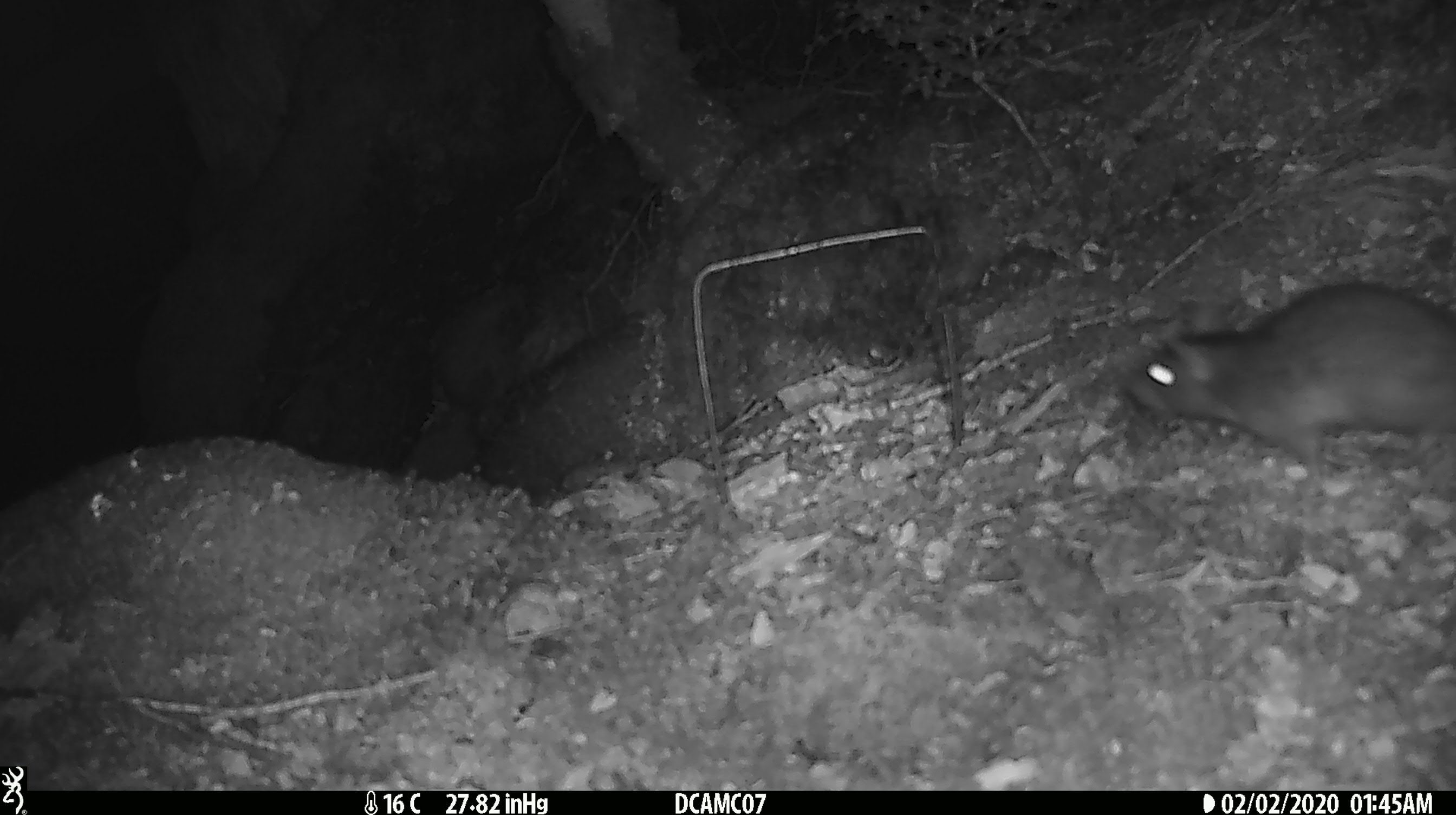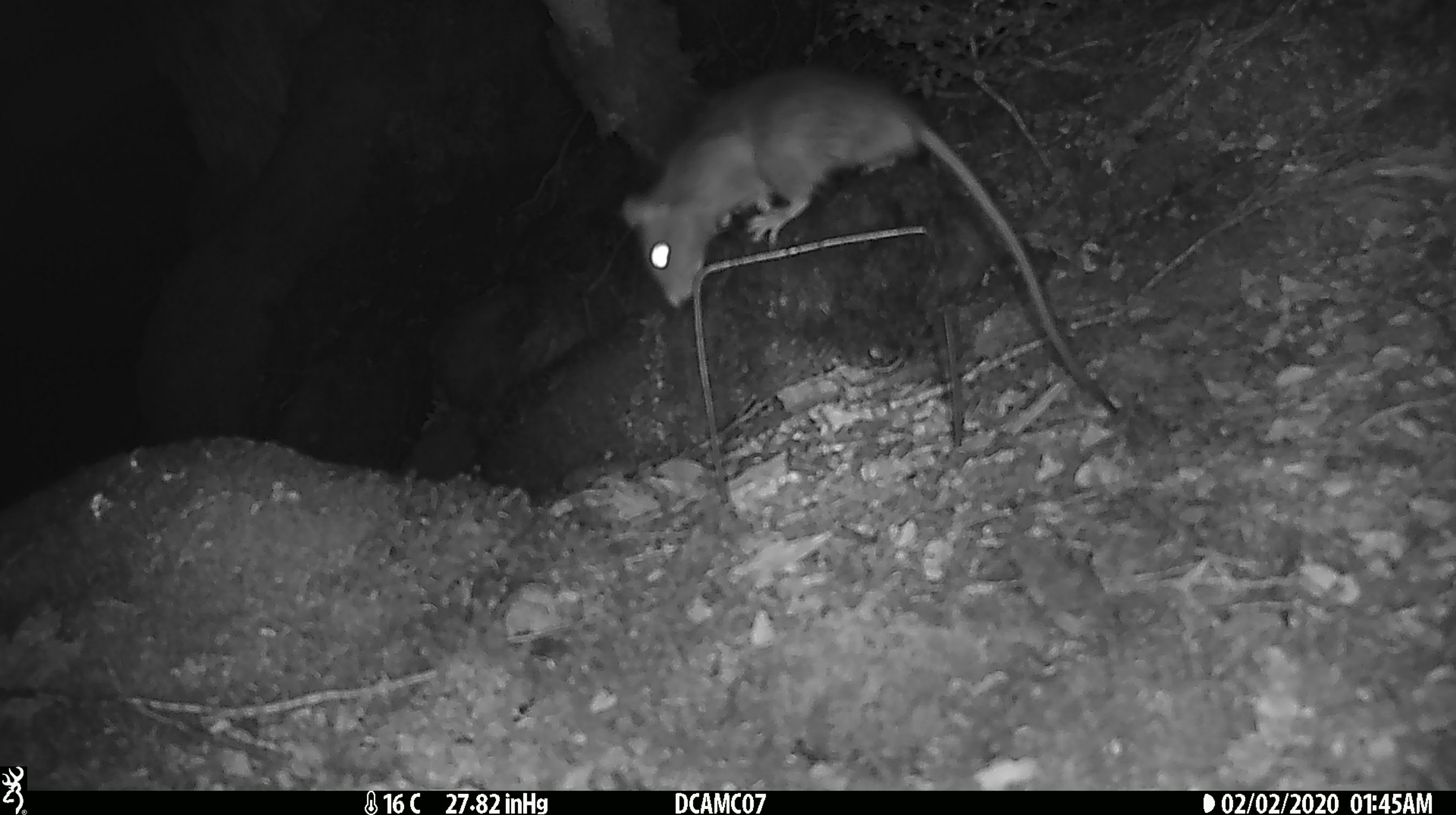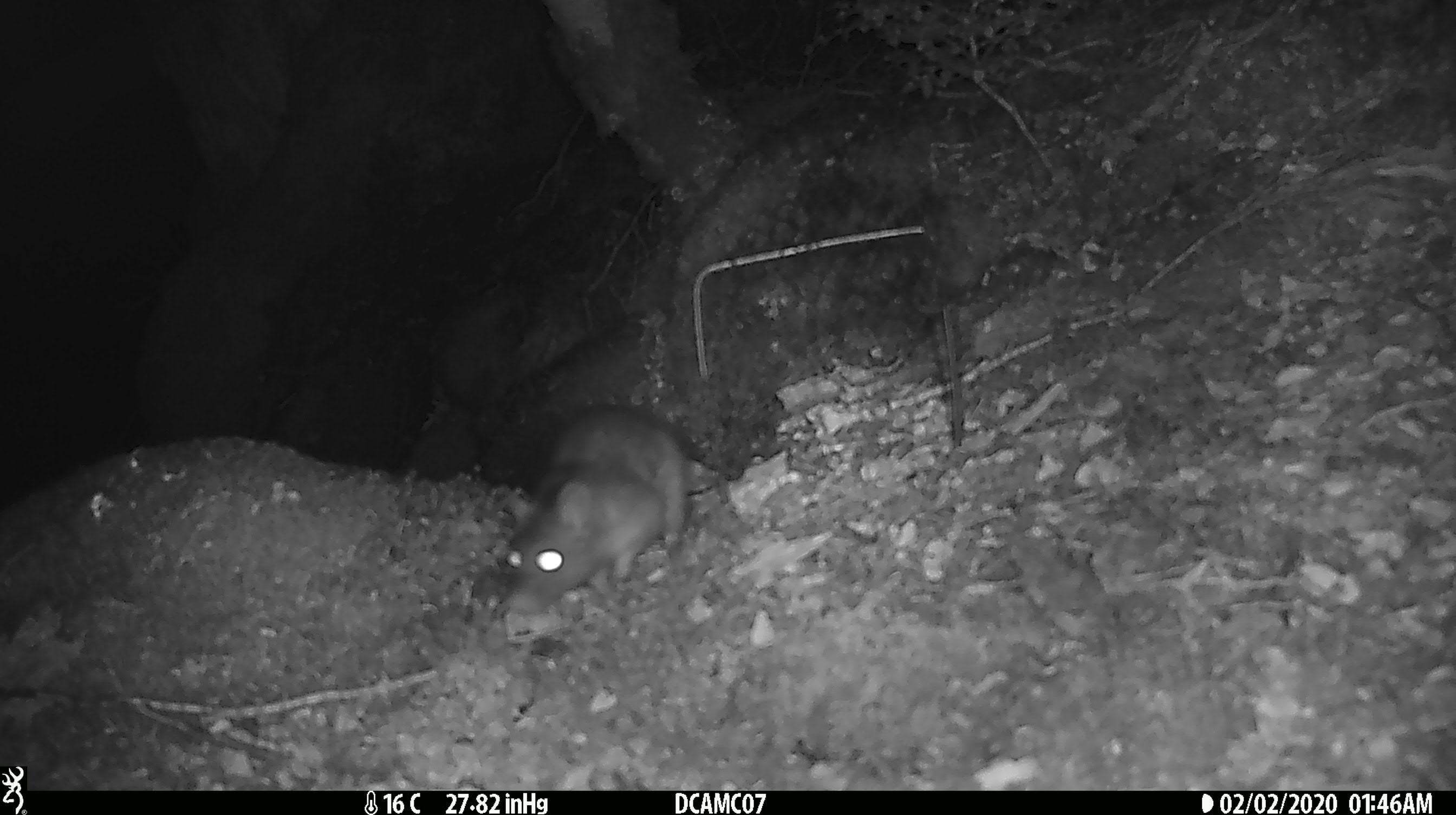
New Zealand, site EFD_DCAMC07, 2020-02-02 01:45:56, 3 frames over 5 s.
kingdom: Animalia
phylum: Chordata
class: Mammalia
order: Rodentia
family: Muridae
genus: Rattus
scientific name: Rattus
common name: rat